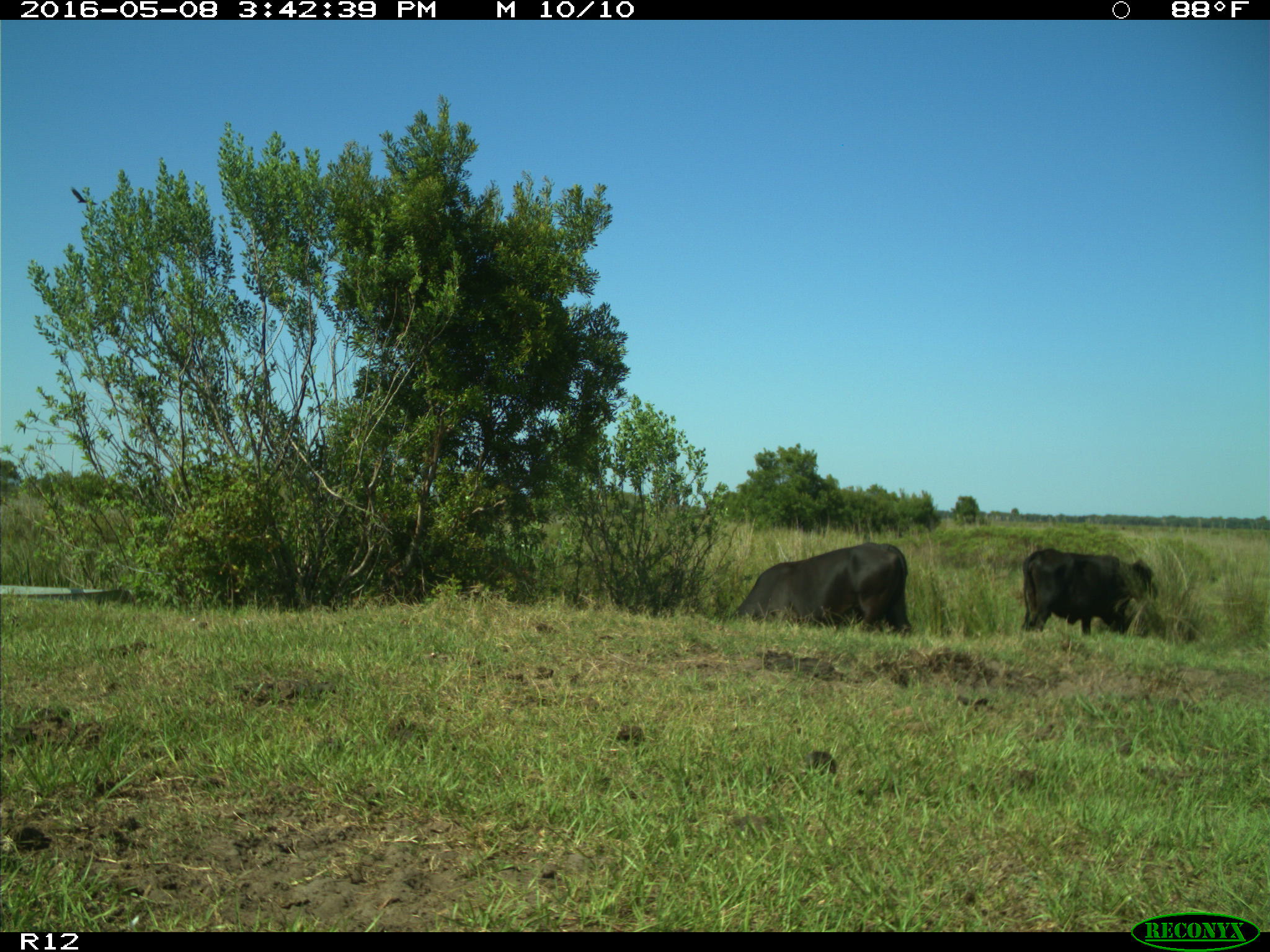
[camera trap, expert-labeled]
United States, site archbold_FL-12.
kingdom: Animalia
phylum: Chordata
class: Mammalia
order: Artiodactyla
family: Bovidae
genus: Bos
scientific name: Bos taurus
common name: domestic cow